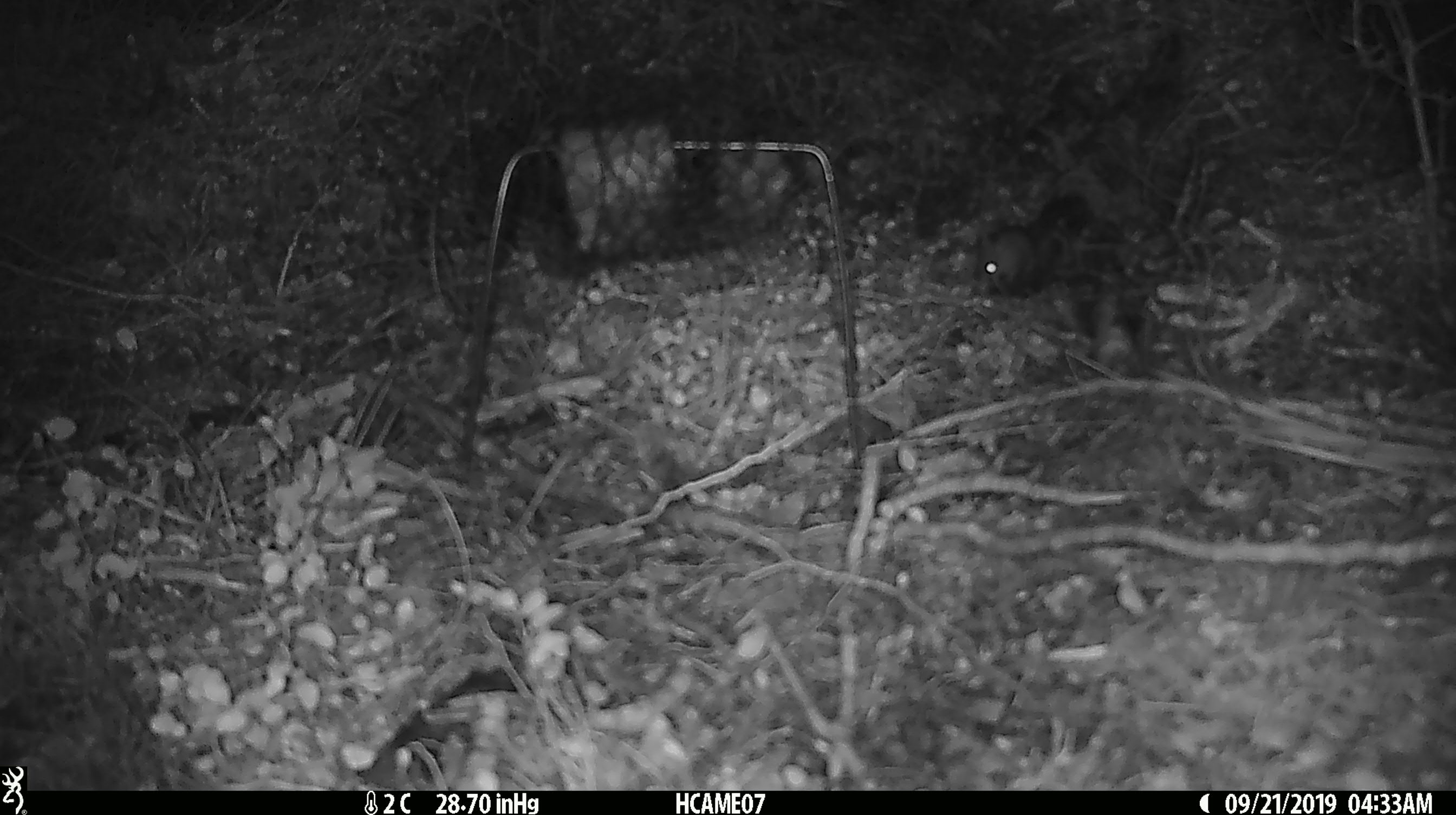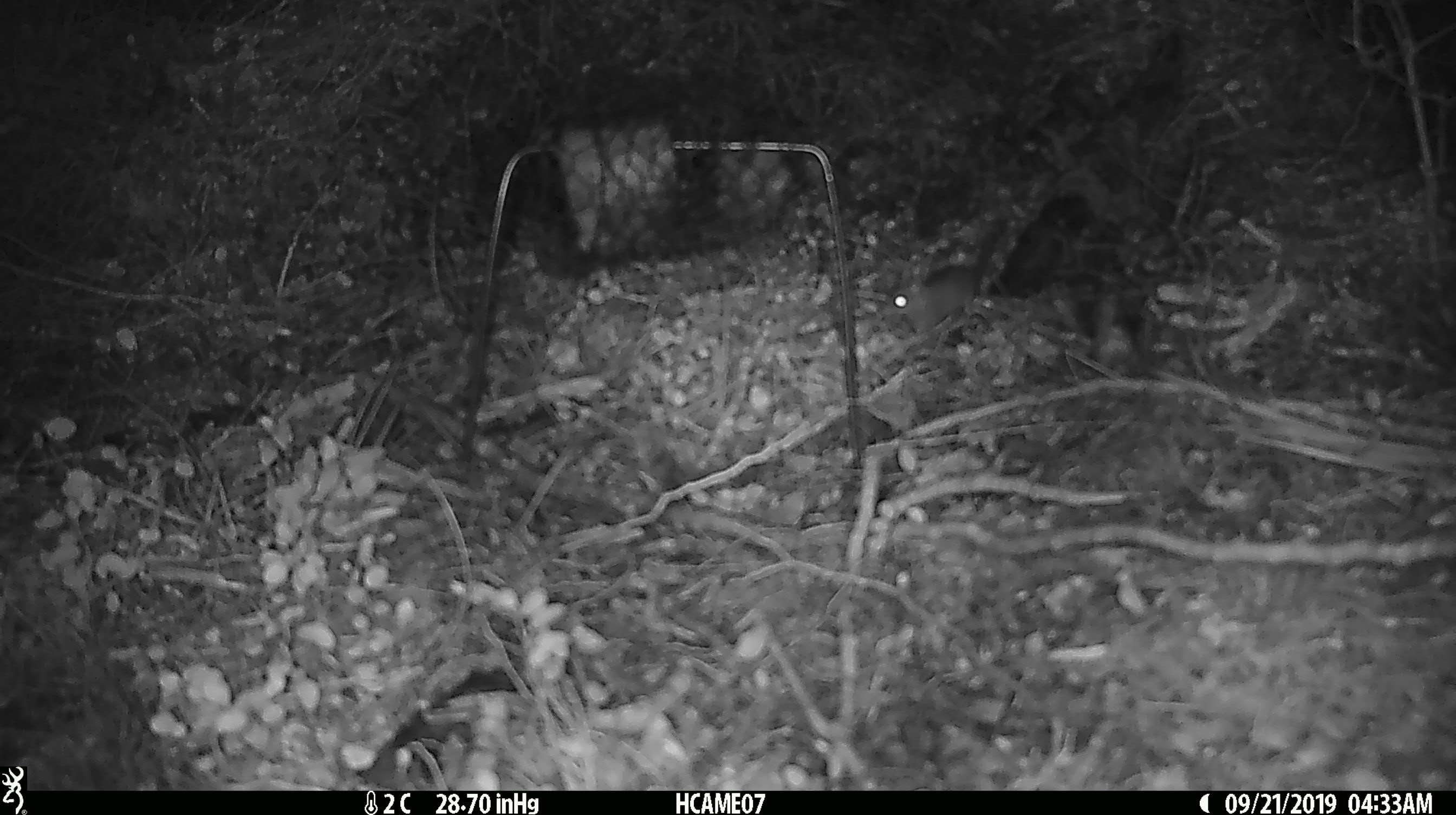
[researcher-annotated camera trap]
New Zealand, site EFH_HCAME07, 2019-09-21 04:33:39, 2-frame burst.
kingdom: Animalia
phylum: Chordata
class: Mammalia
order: Rodentia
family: Muridae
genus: Mus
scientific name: Mus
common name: mouse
Mouse (Mus).